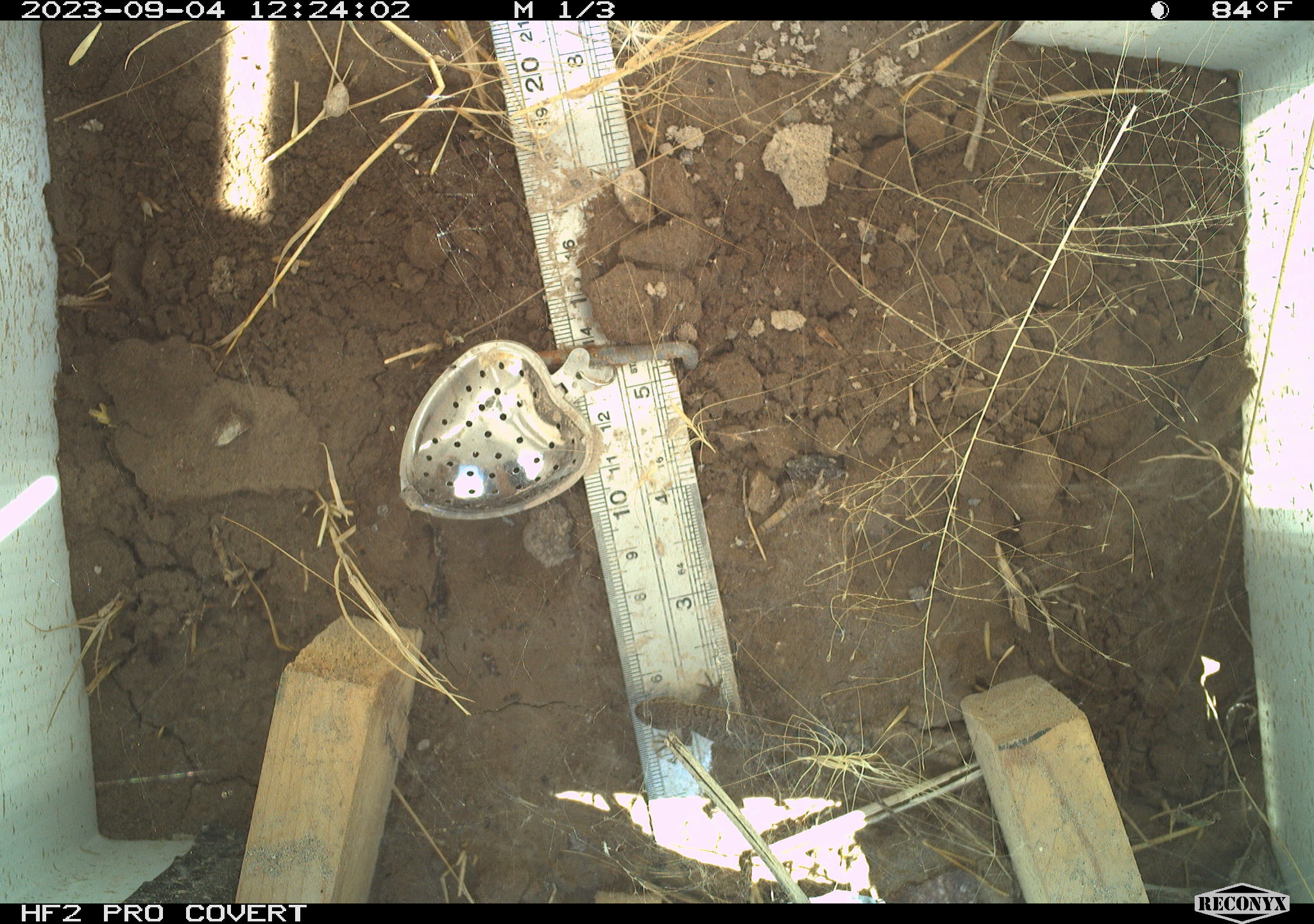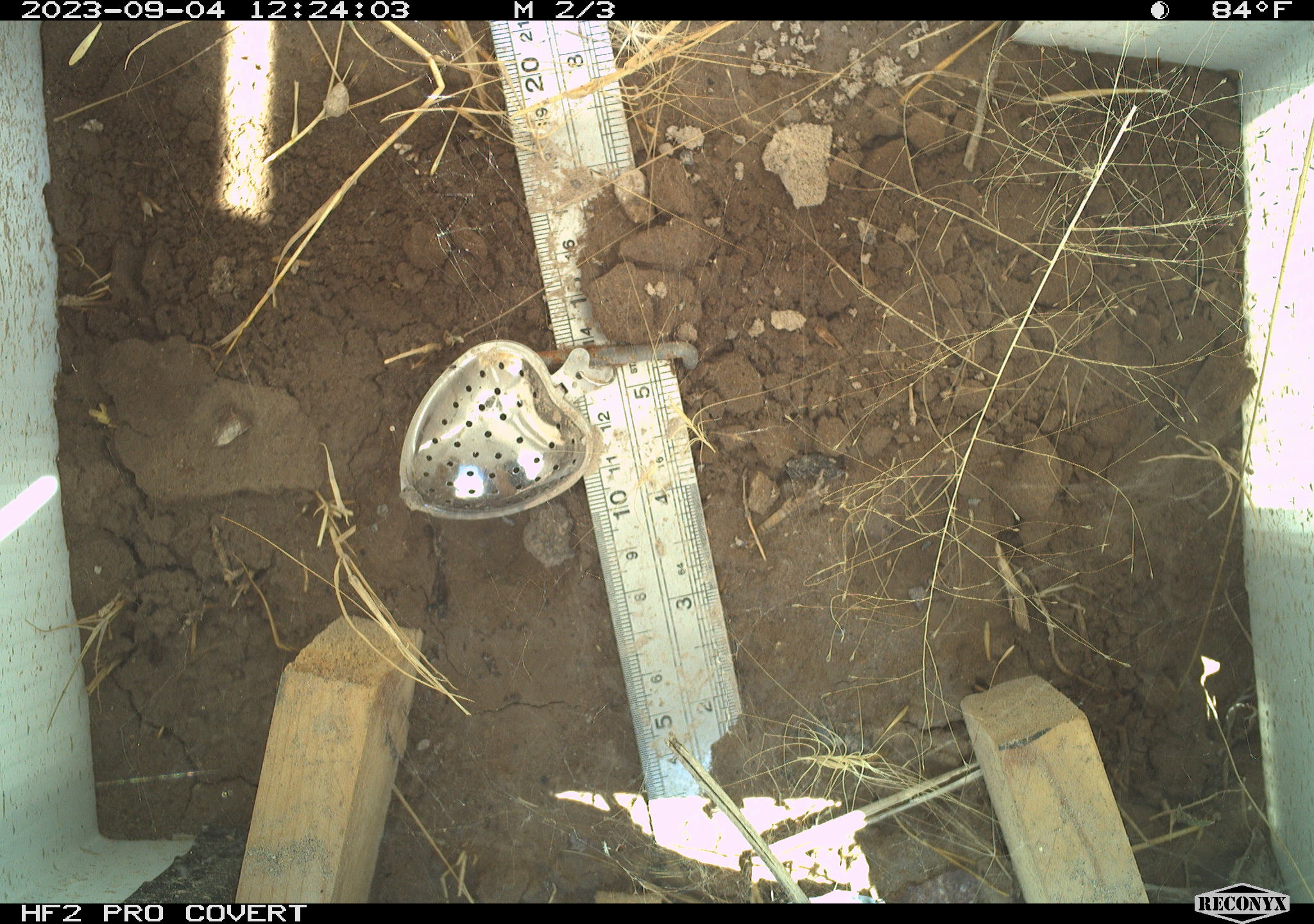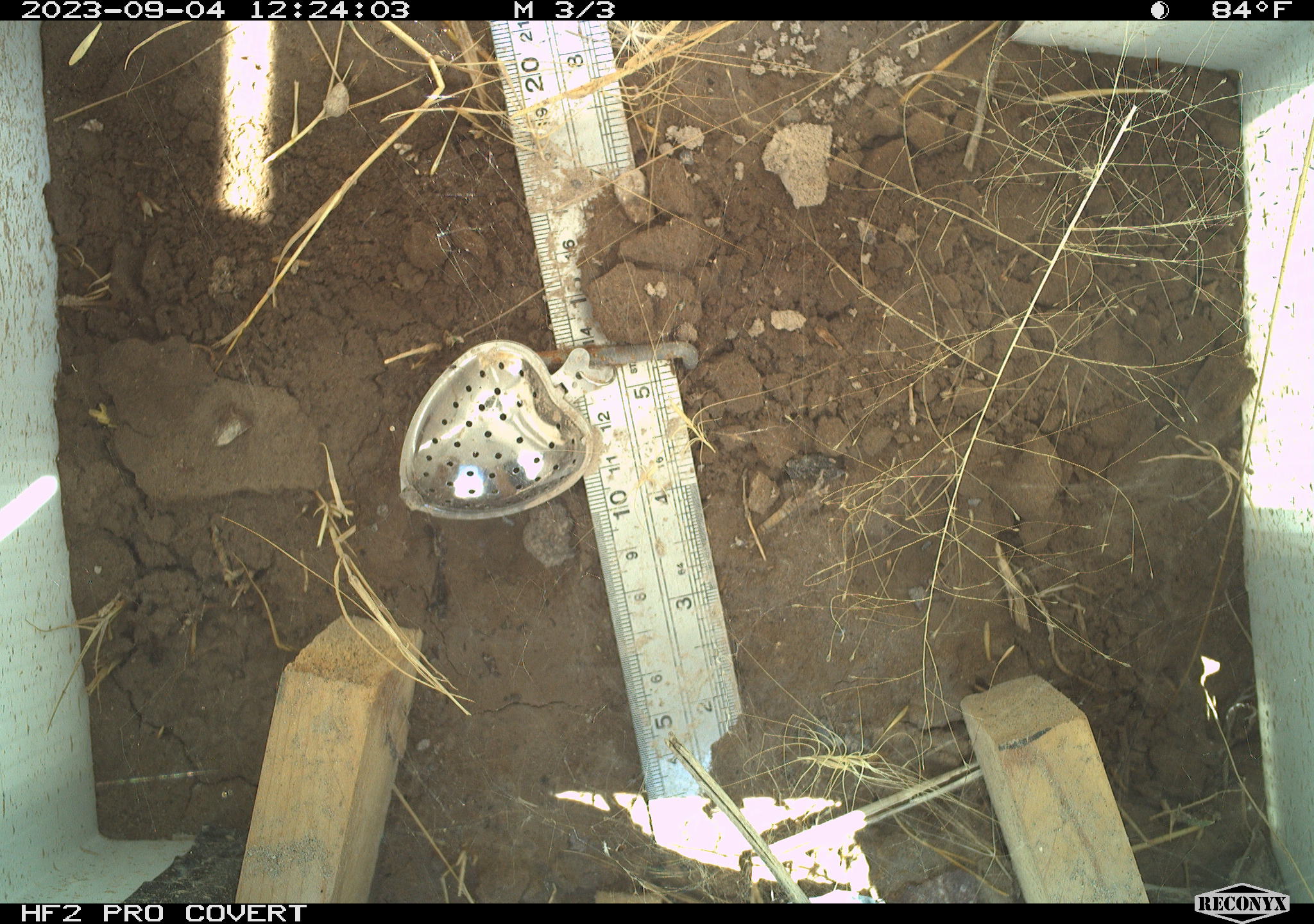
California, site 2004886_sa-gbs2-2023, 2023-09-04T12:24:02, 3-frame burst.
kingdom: Animalia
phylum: Chordata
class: Reptilia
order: Squamata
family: Phrynosomatidae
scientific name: Phrynosomatidae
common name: phrynosomatid lizards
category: phrynosomatidae family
Phrynosomatidae family (phrynosomatid lizards) (Phrynosomatidae).